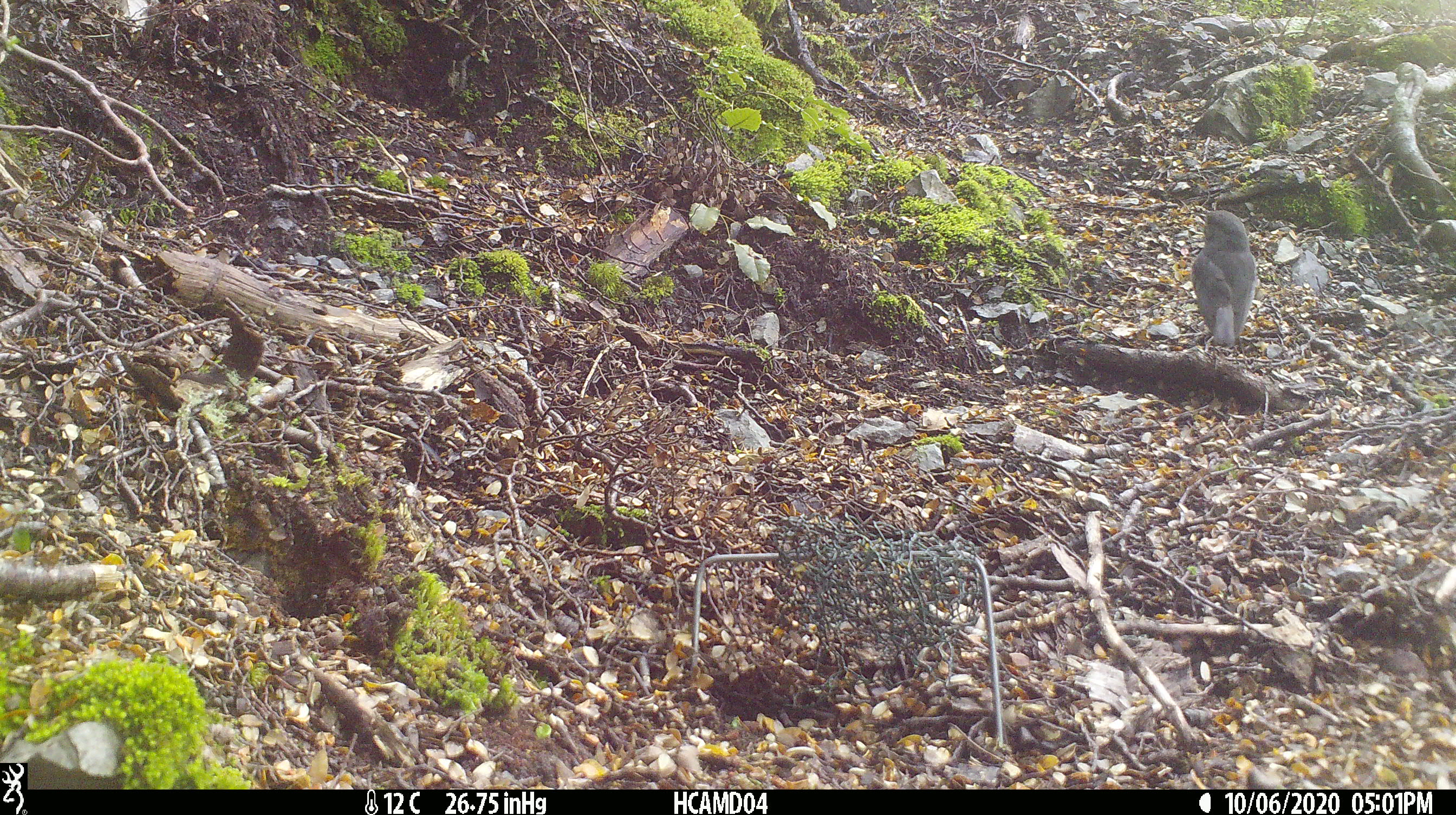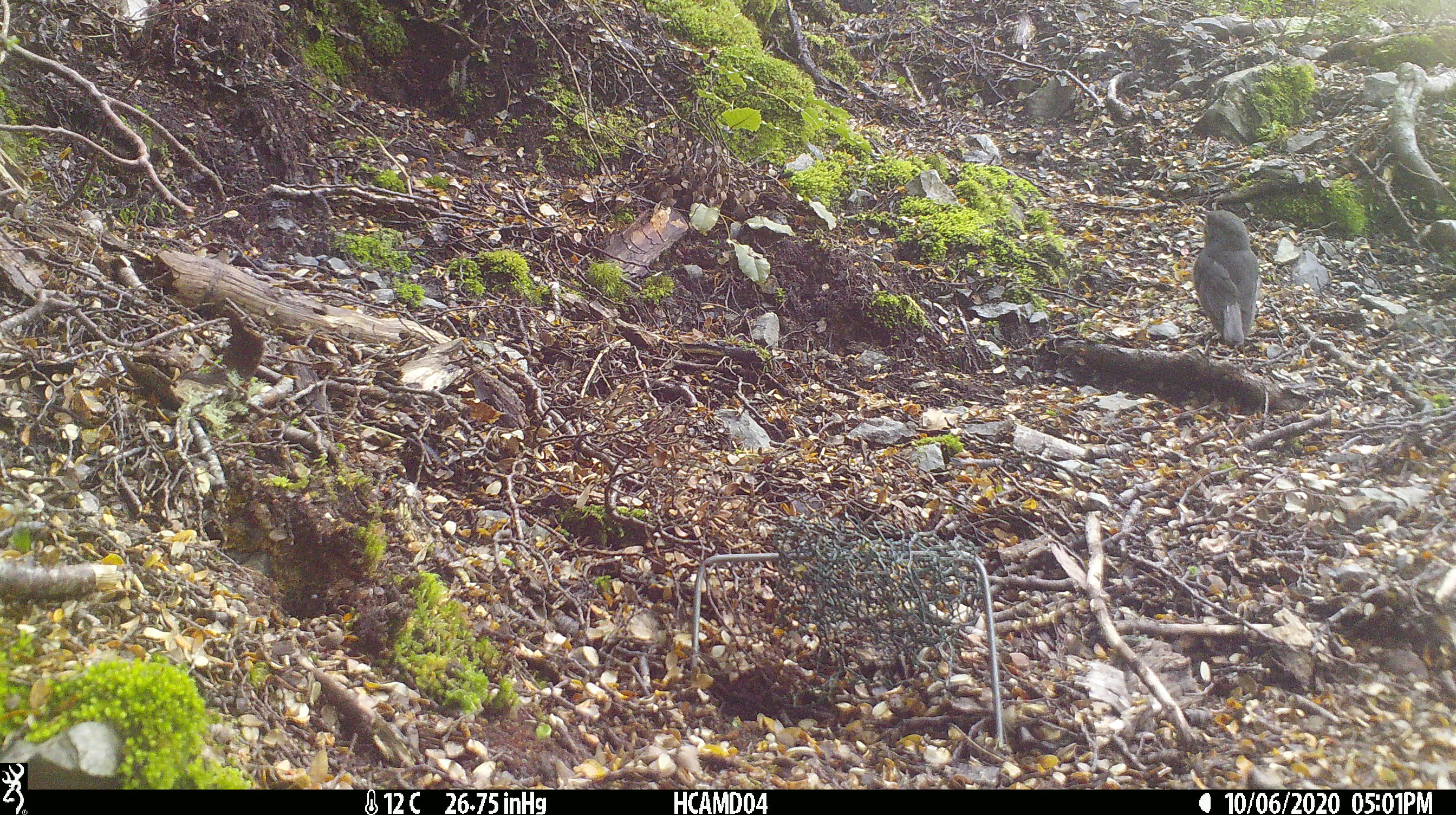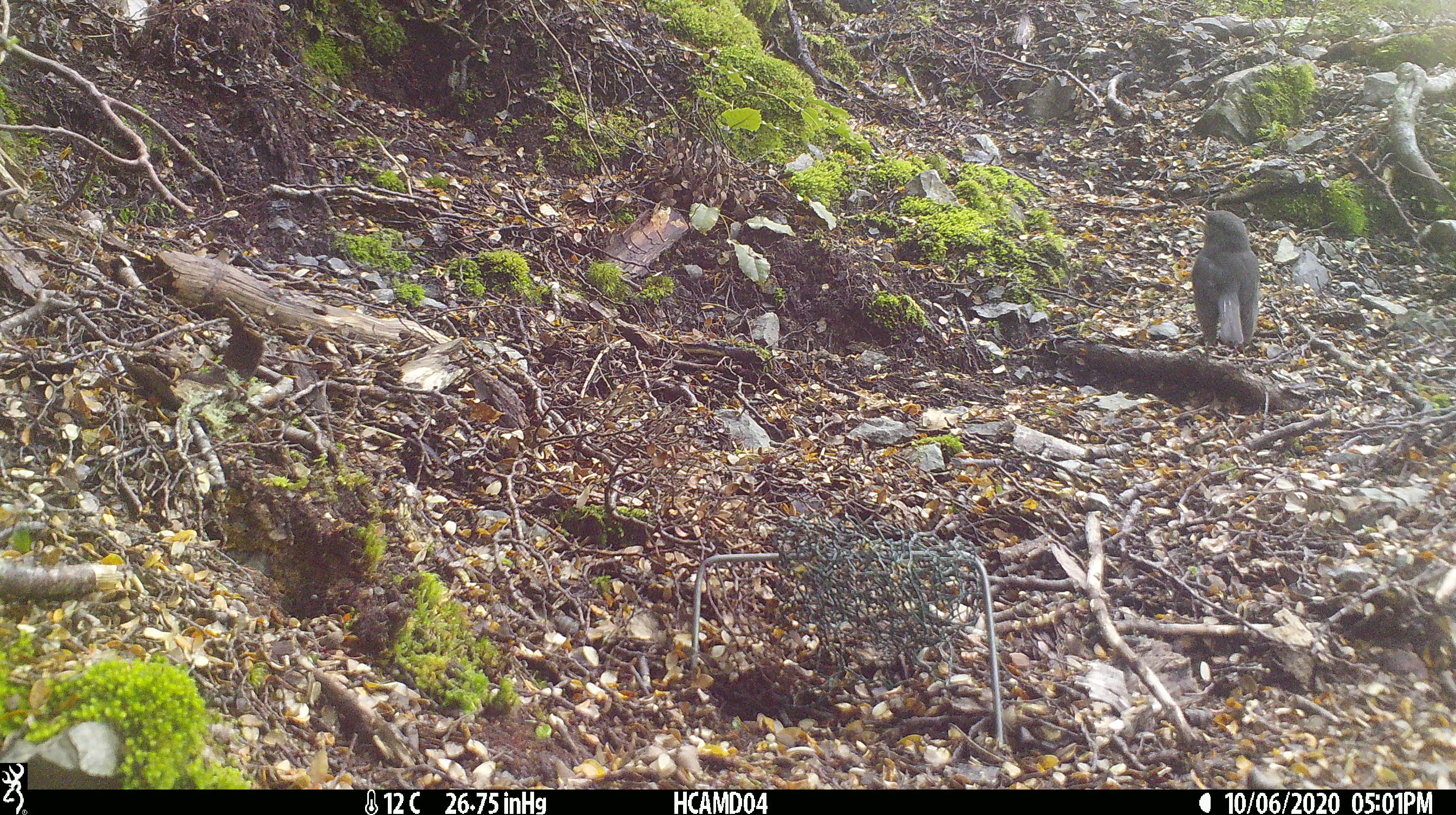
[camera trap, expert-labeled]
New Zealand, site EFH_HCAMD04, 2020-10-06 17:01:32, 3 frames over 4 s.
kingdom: Animalia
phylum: Chordata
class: Aves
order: Passeriformes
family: Petroicidae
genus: Petroica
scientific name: Petroica australis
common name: new zealand robin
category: robin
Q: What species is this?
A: Robin (new zealand robin) (Petroica australis).